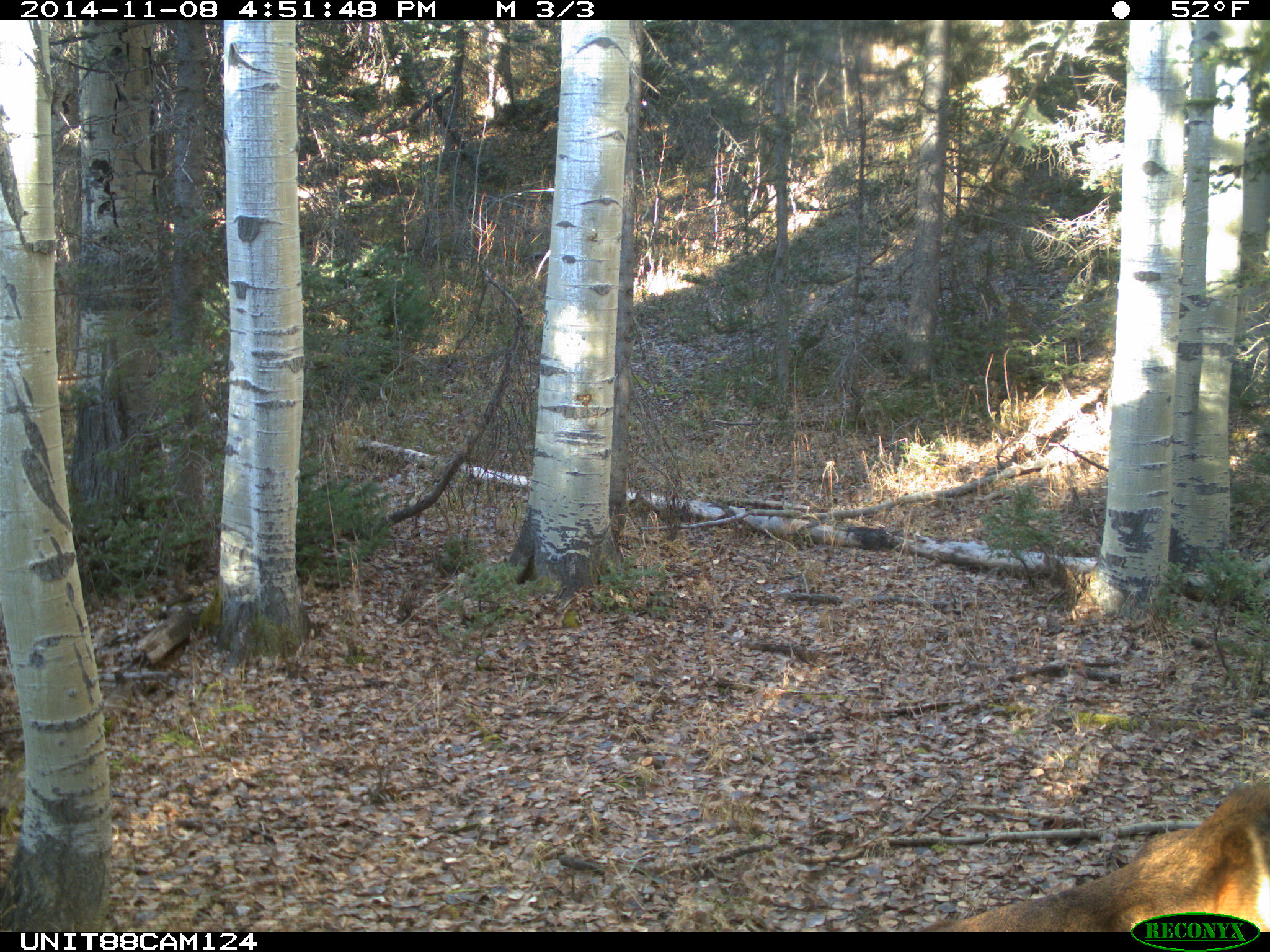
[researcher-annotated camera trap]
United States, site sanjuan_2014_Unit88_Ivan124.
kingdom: Animalia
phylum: Chordata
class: Mammalia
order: Artiodactyla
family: Cervidae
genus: Cervus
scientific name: Cervus elaphus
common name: red deer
Cervus elaphus (red deer).